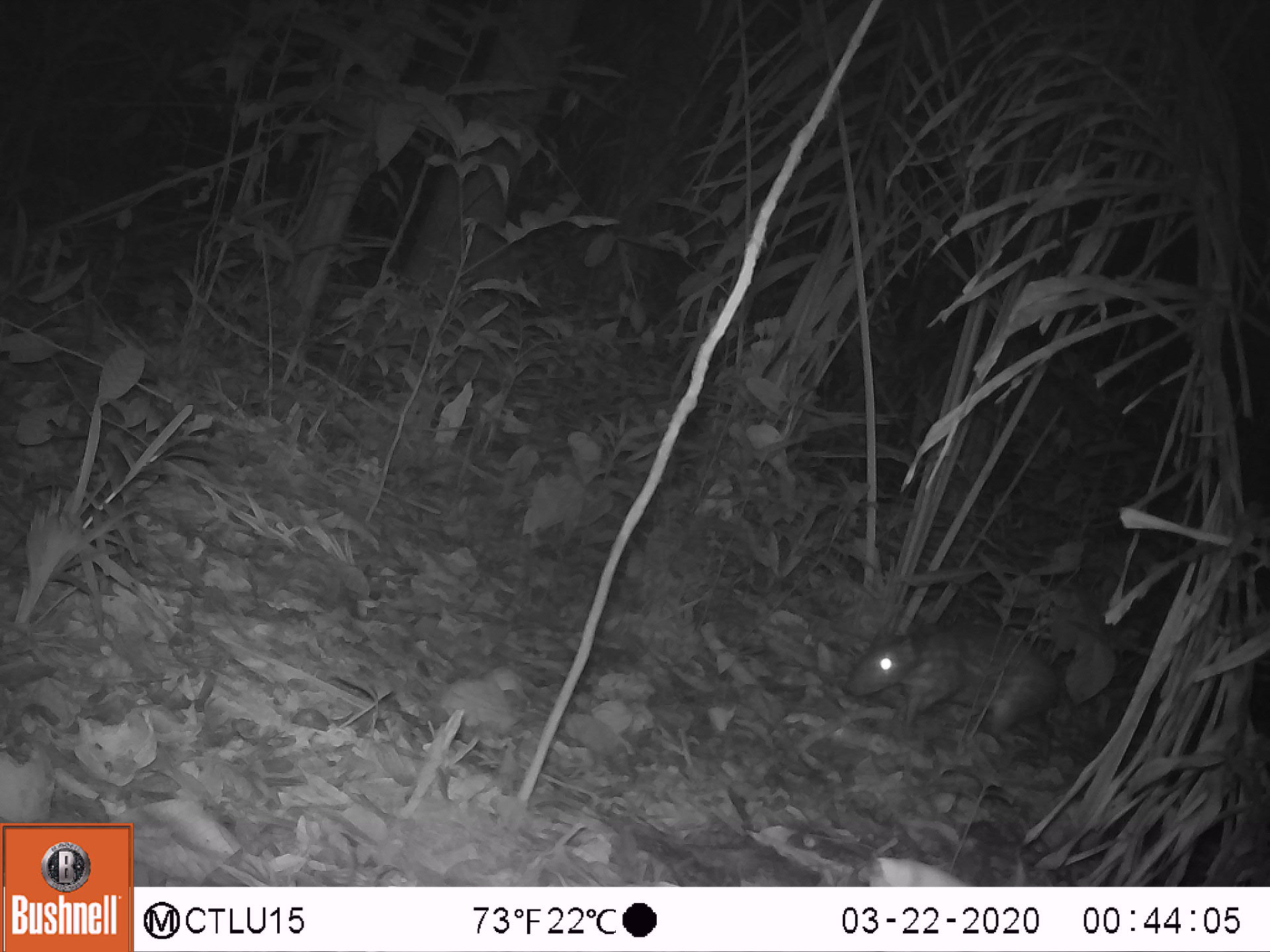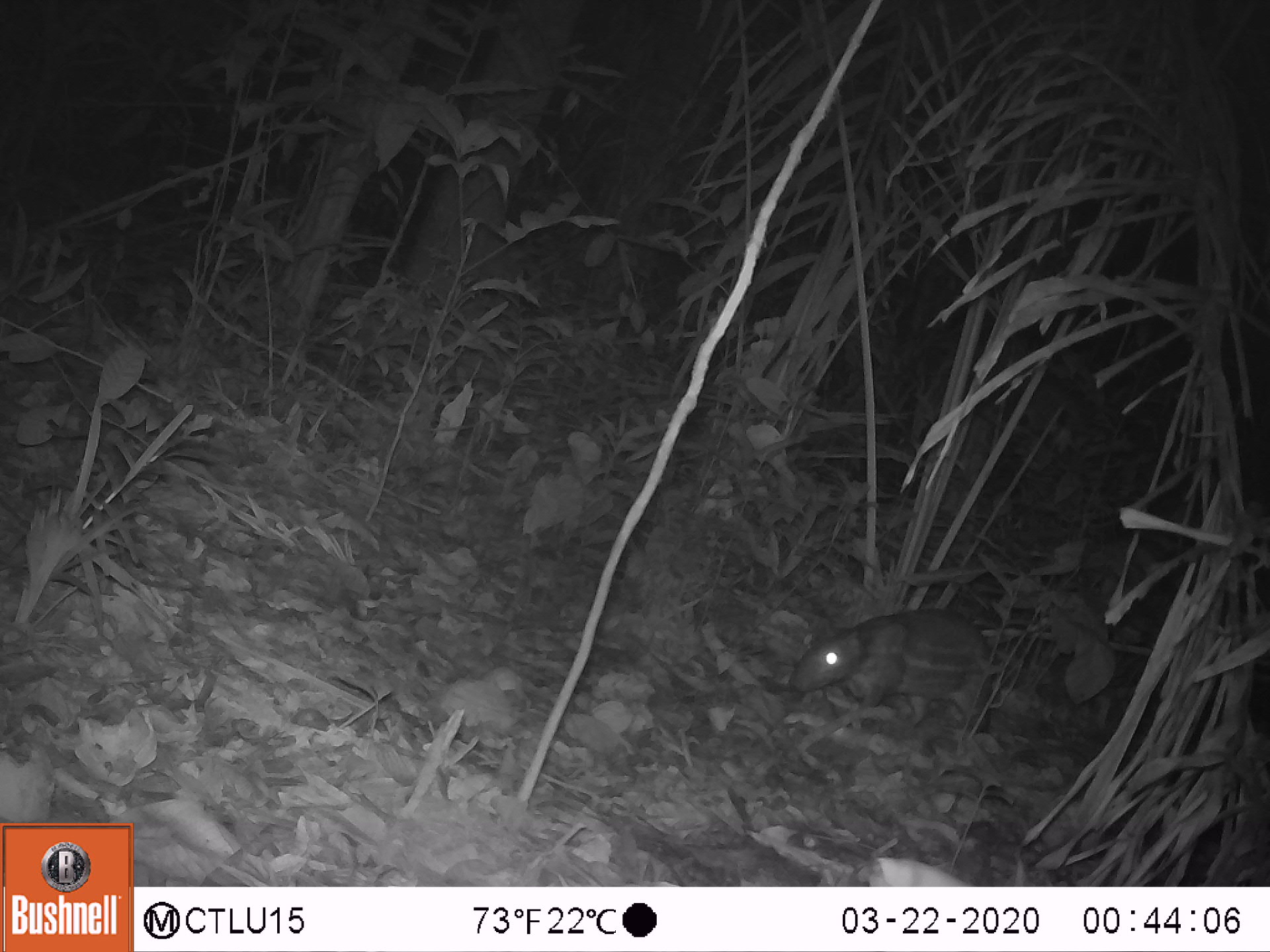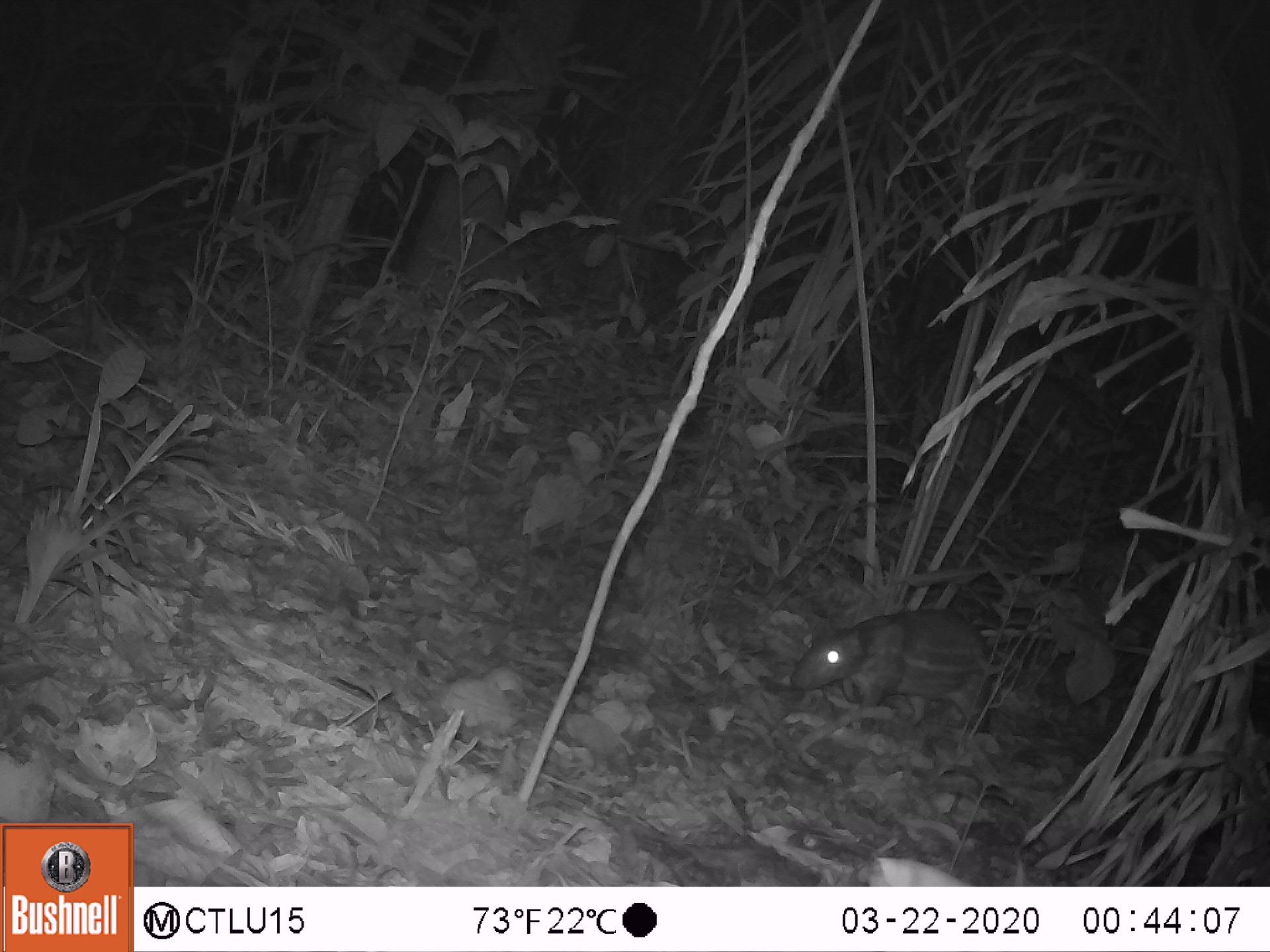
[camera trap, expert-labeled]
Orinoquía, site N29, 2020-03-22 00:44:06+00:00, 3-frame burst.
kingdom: Animalia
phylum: Chordata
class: Mammalia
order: Rodentia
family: Cuniculidae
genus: Cuniculus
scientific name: Cuniculus paca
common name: spotted paca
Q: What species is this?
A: Spotted paca (Cuniculus paca).